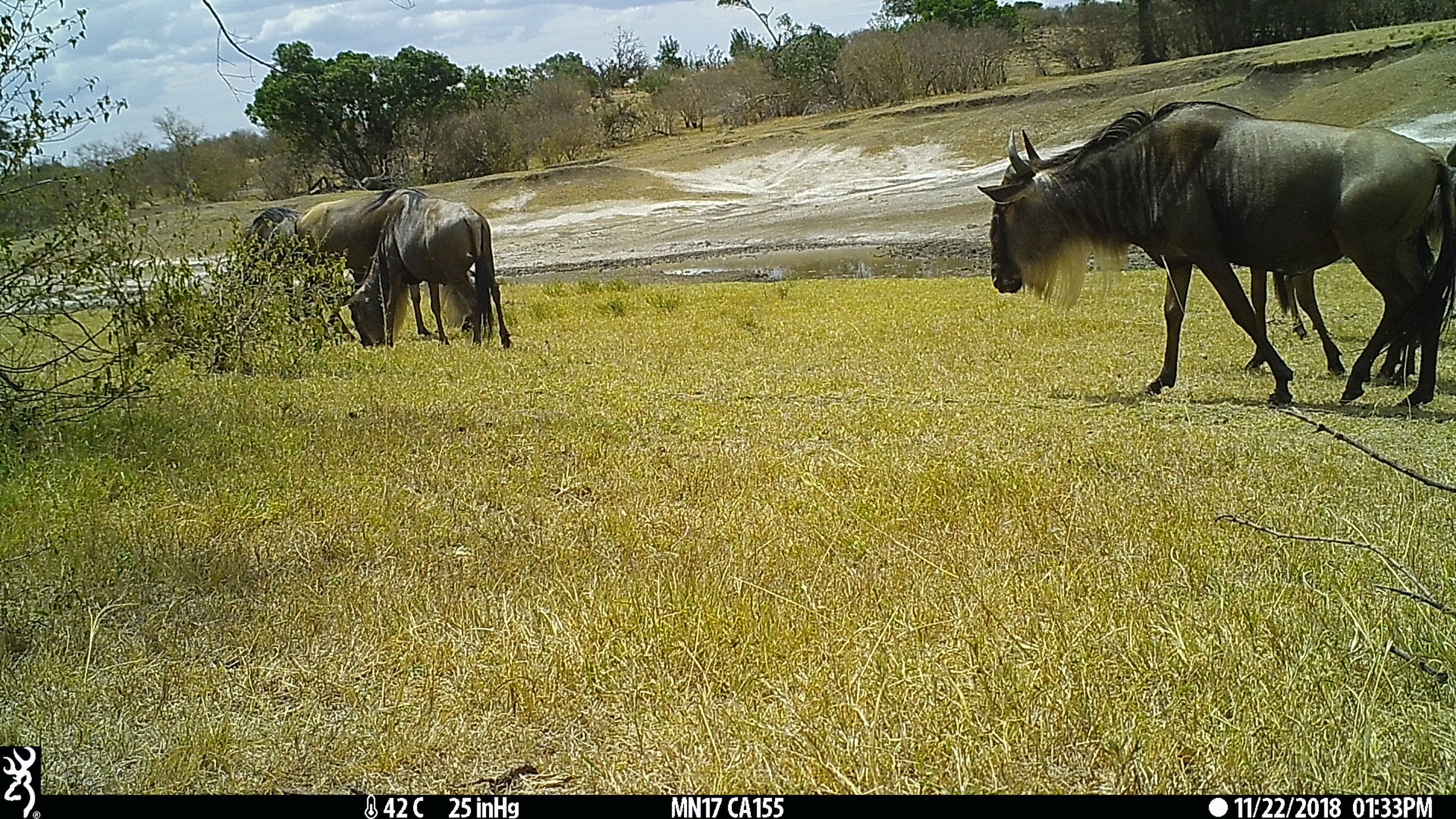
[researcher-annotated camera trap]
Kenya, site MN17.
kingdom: Animalia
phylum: Chordata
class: Mammalia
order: Artiodactyla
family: Bovidae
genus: Connochaetes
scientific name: Connochaetes taurinus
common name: blue wildebeest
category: wildebeest